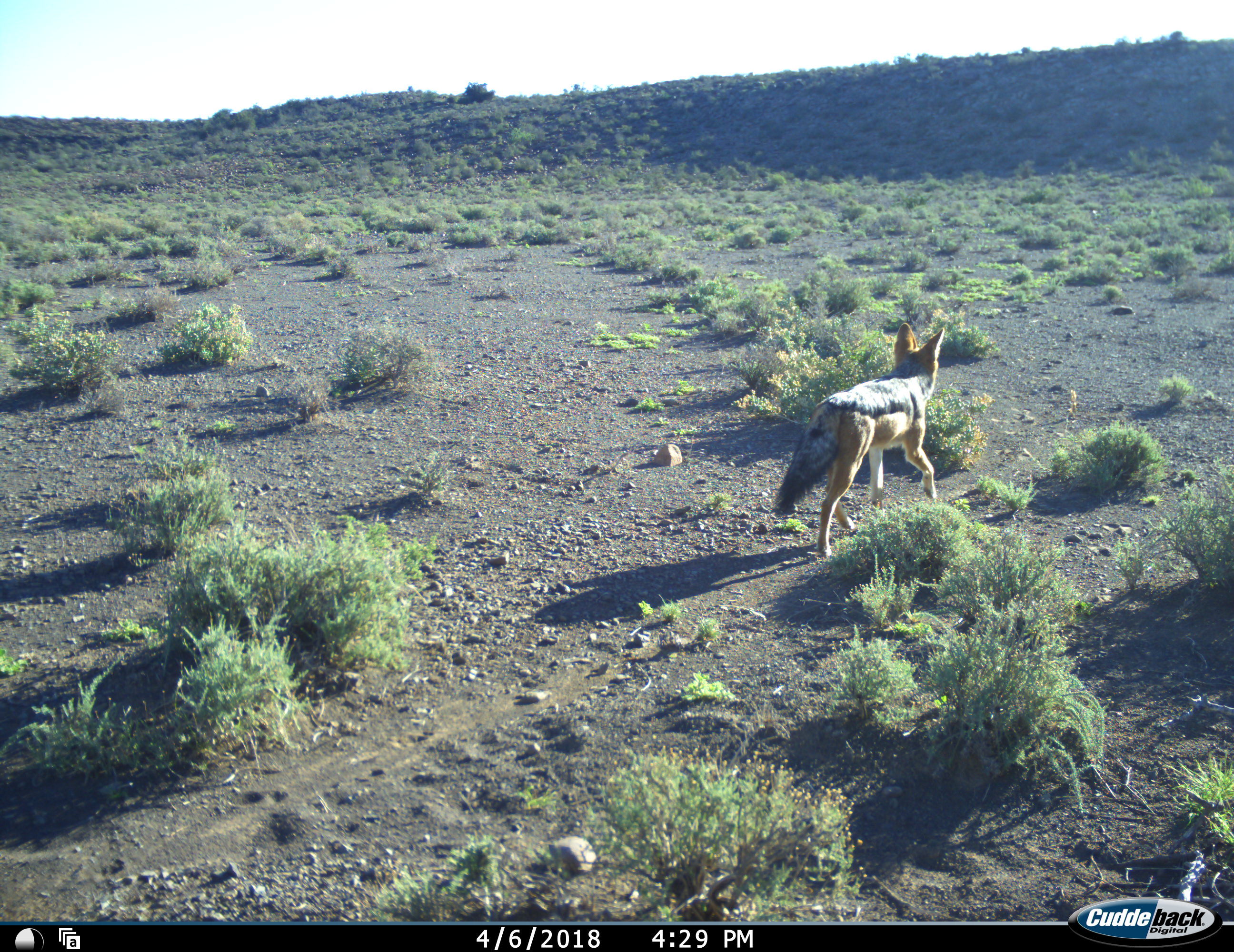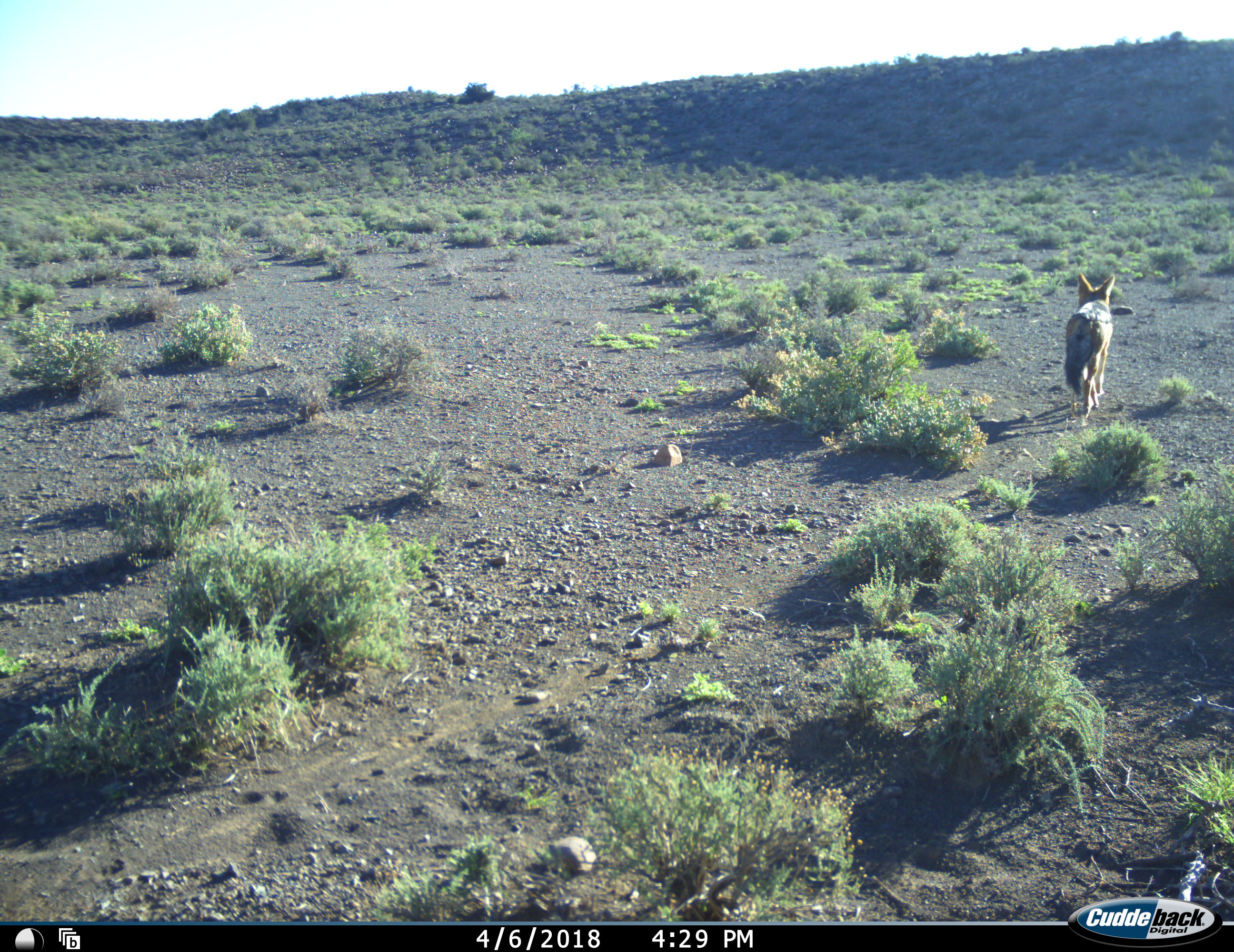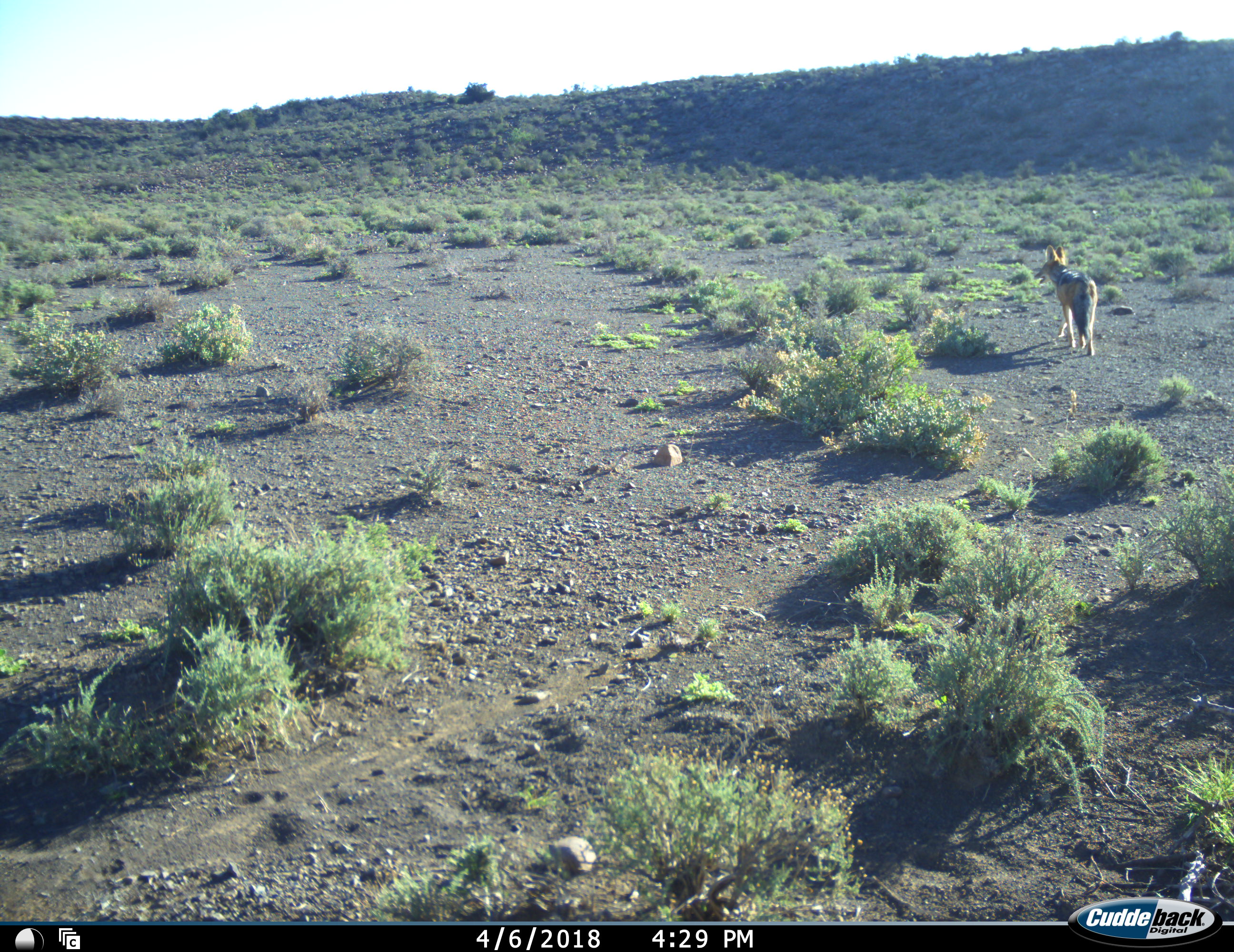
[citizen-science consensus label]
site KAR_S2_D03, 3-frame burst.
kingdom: Animalia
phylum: Chordata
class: Mammalia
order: Carnivora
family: Canidae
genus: Lupulella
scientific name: Lupulella mesomelas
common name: black-backed jackal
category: jackalblackbacked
Jackalblackbacked (black-backed jackal) (Lupulella mesomelas), count 1. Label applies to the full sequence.